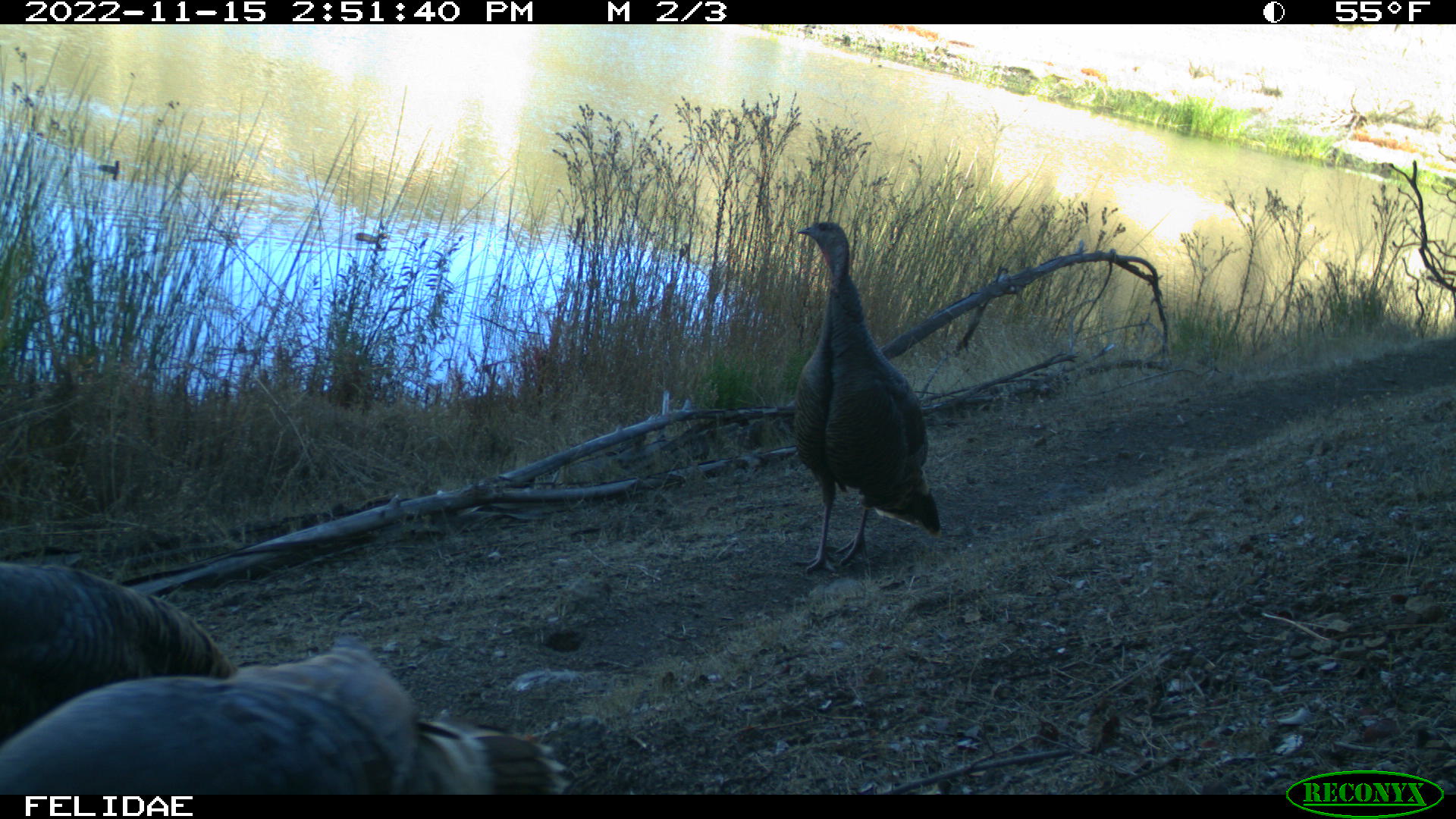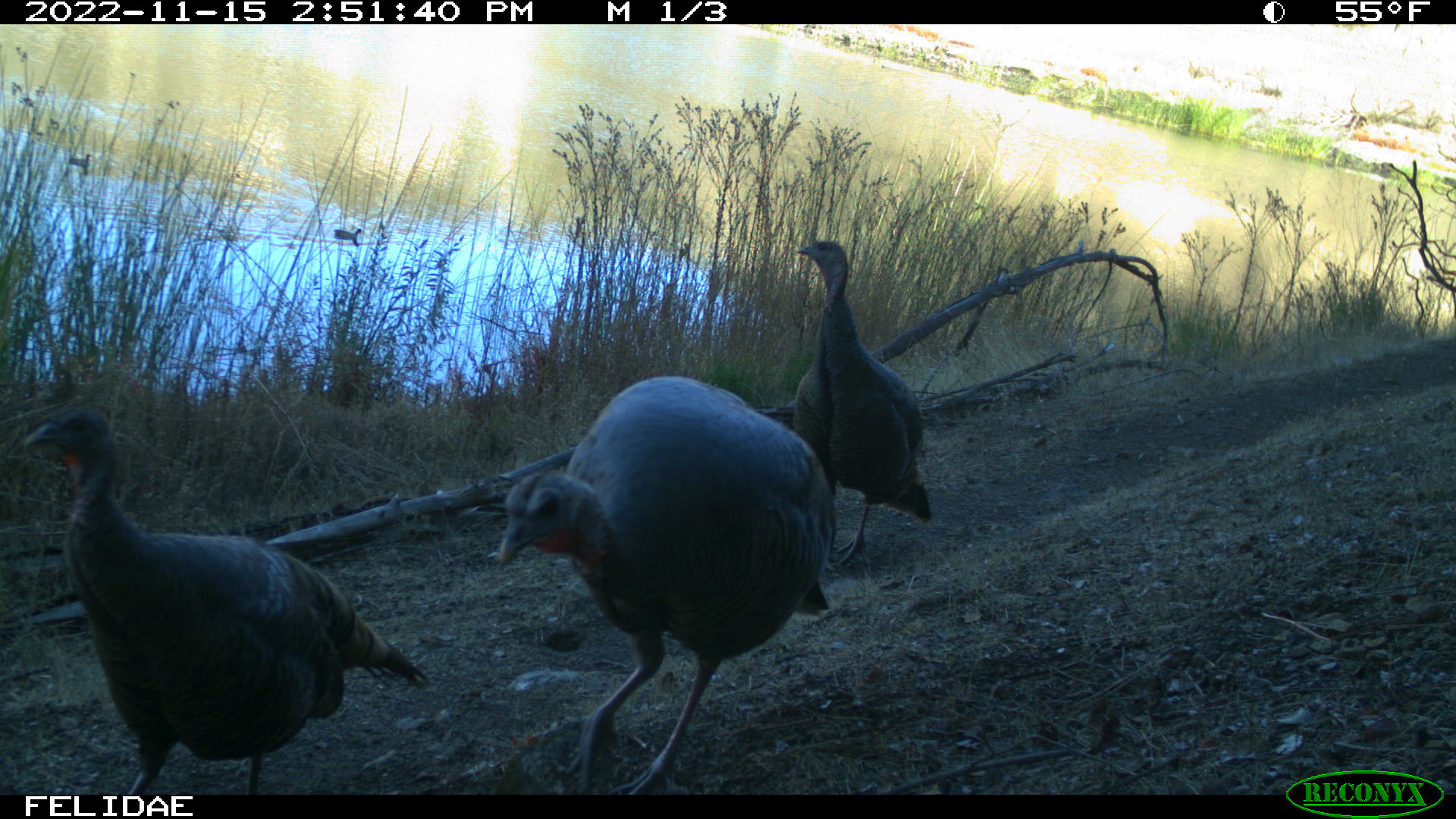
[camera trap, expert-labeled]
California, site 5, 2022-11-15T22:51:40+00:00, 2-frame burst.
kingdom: Animalia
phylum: Chordata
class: Aves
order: Anseriformes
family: Anatidae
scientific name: Anatidae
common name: duck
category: duck species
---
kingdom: Animalia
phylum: Chordata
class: Aves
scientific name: Aves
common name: bird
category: unknown bird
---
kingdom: Animalia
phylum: Chordata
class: Aves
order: Galliformes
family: Phasianidae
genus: Meleagris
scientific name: Meleagris gallopavo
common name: turkey